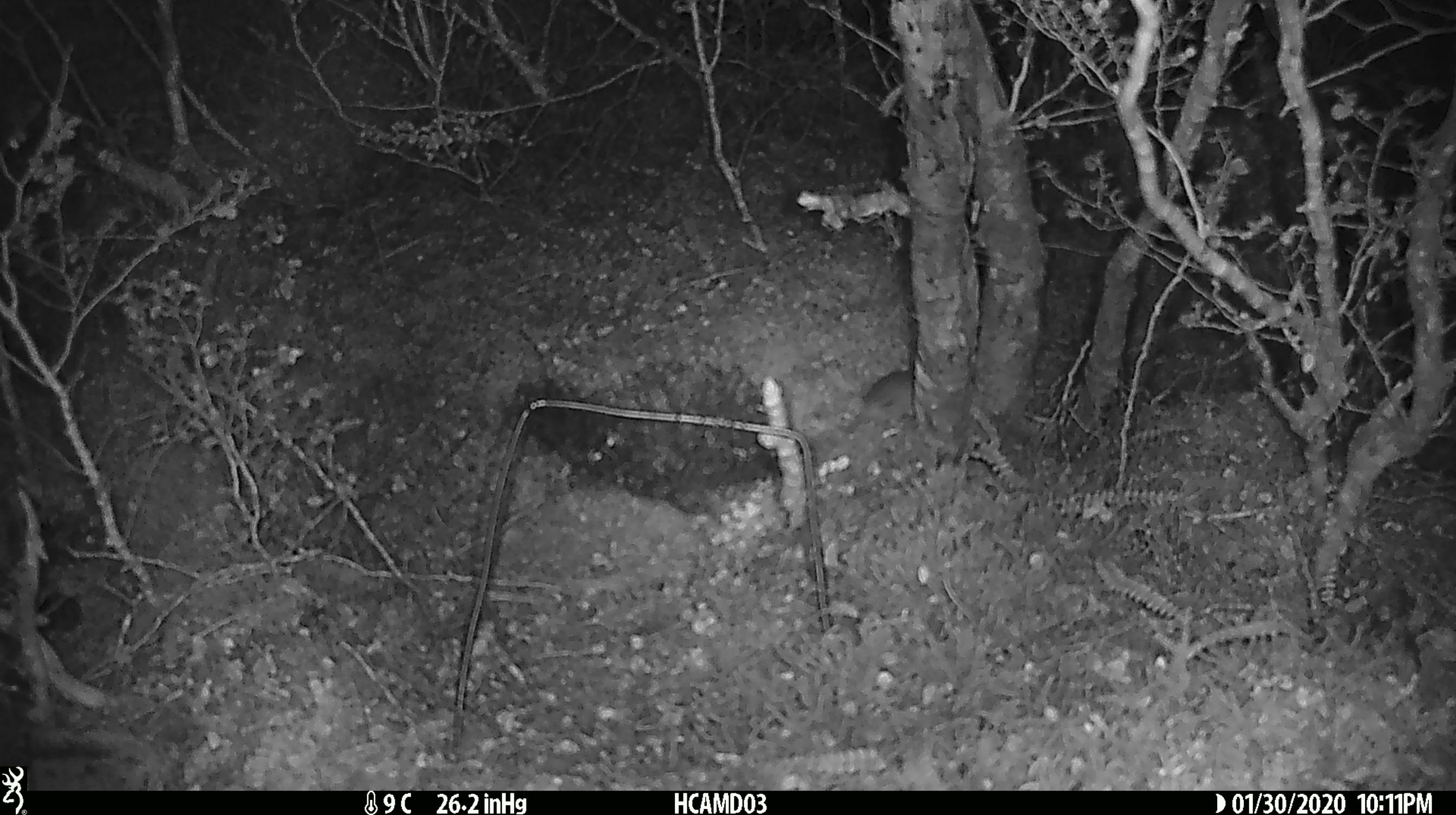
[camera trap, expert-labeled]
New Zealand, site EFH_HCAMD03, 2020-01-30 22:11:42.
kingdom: Animalia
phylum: Chordata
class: Mammalia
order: Rodentia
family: Muridae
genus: Mus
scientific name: Mus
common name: mouse